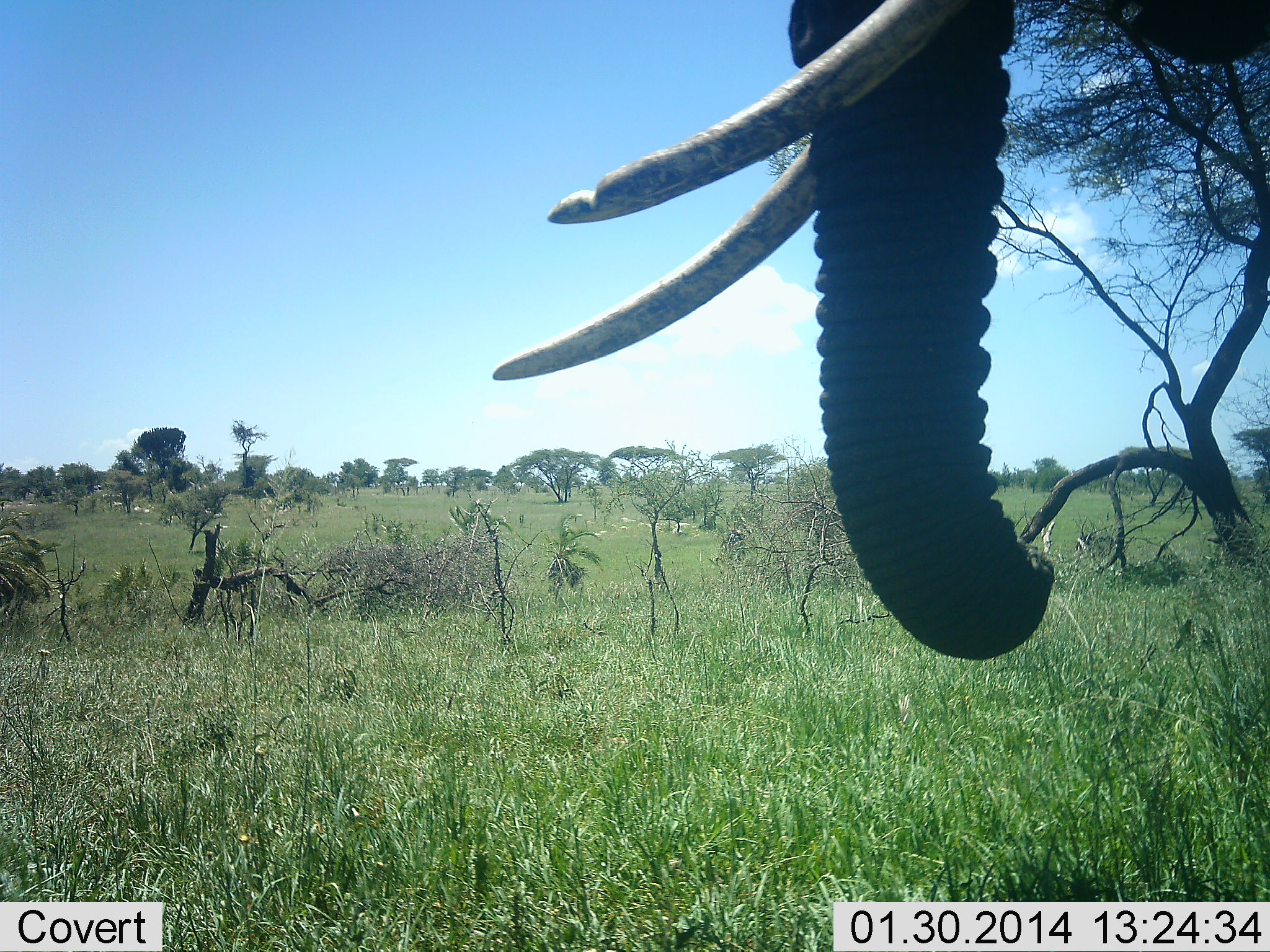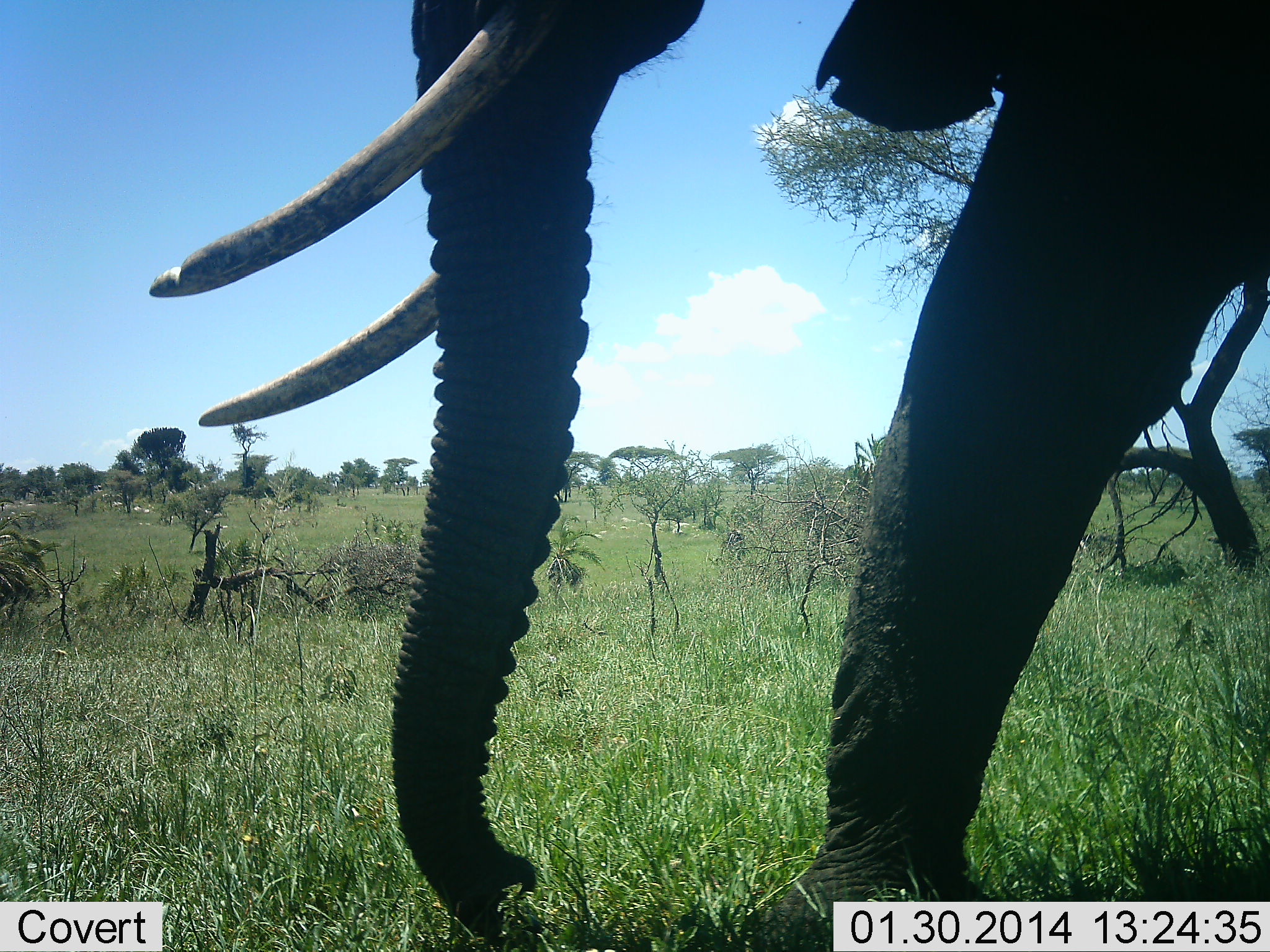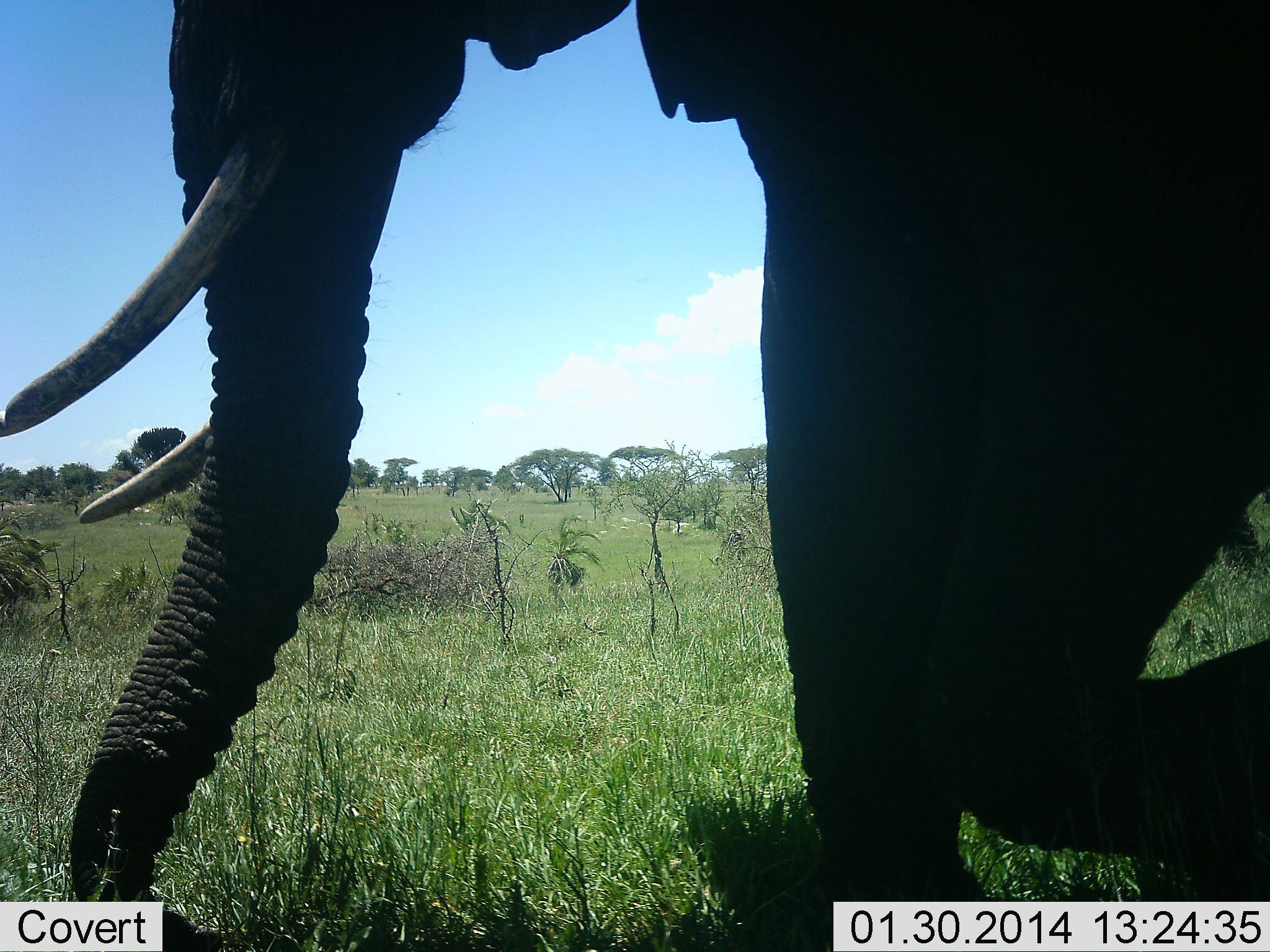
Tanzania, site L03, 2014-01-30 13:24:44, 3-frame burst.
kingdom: Animalia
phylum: Chordata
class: Mammalia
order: Proboscidea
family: Elephantidae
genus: Loxodonta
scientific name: Loxodonta africana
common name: african bush elephant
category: elephant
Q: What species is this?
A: Elephant (african bush elephant) (Loxodonta africana).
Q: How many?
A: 1.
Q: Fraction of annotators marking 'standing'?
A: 10%.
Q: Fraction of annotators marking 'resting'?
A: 0%.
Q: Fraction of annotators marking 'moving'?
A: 90%.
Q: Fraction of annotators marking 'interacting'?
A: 0%.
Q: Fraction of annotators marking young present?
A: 0%.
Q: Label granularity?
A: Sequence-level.